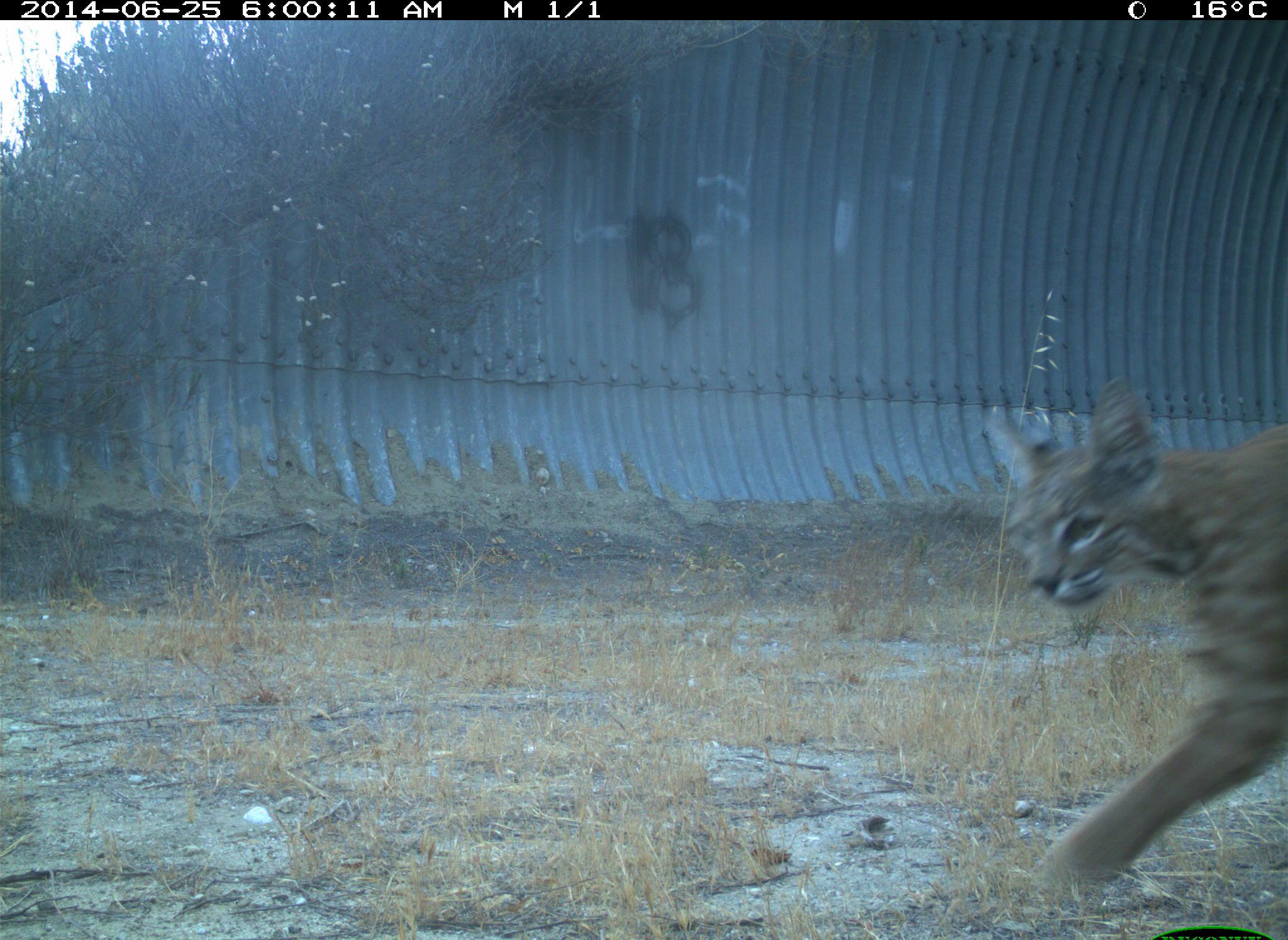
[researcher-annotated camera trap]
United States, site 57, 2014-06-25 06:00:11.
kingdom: Animalia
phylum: Chordata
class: Mammalia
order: Carnivora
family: Felidae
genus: Lynx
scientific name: Lynx rufus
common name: bobcat